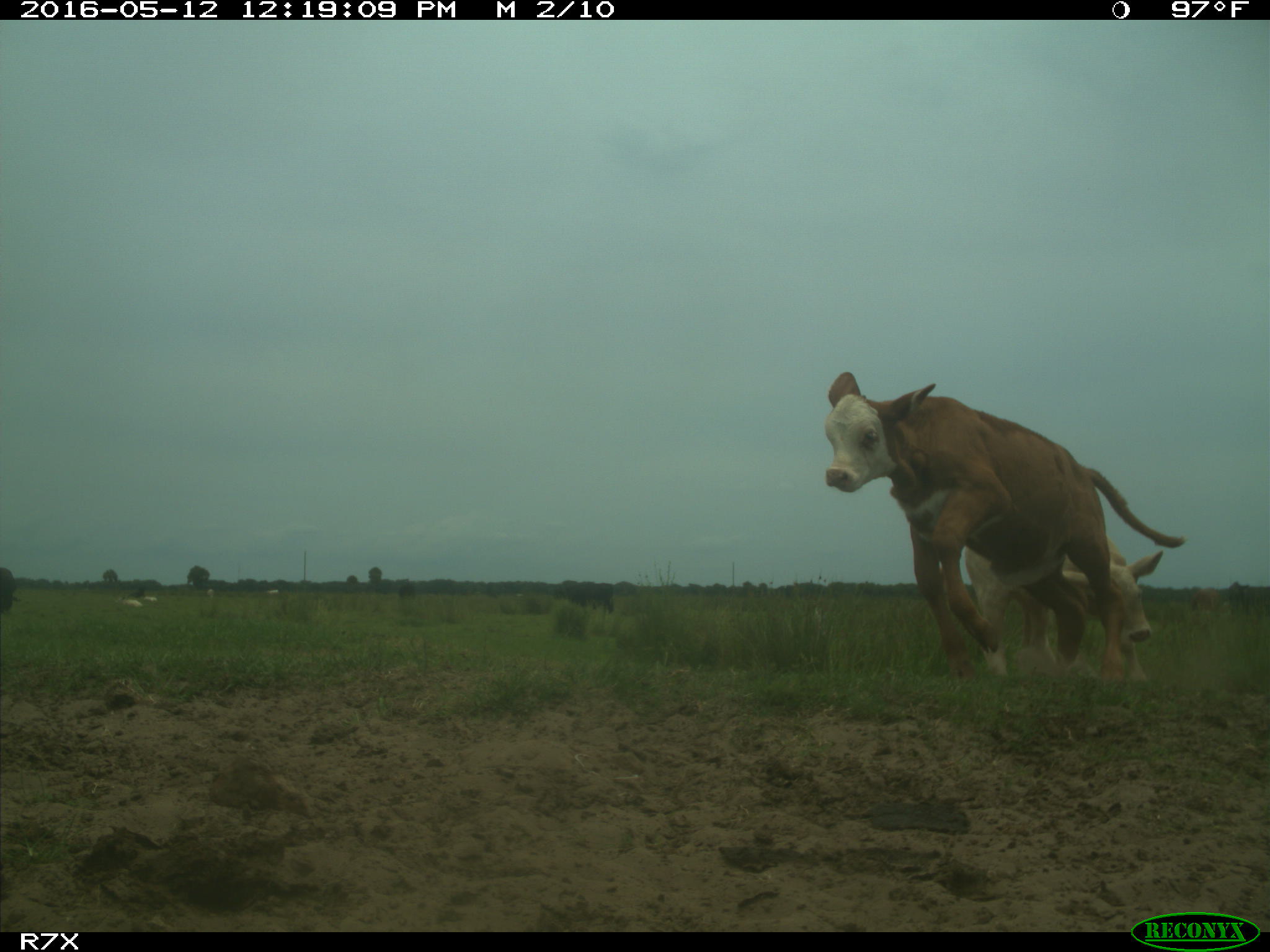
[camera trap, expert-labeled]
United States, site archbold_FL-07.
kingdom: Animalia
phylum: Chordata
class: Mammalia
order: Artiodactyla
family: Bovidae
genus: Bos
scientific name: Bos taurus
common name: domestic cow